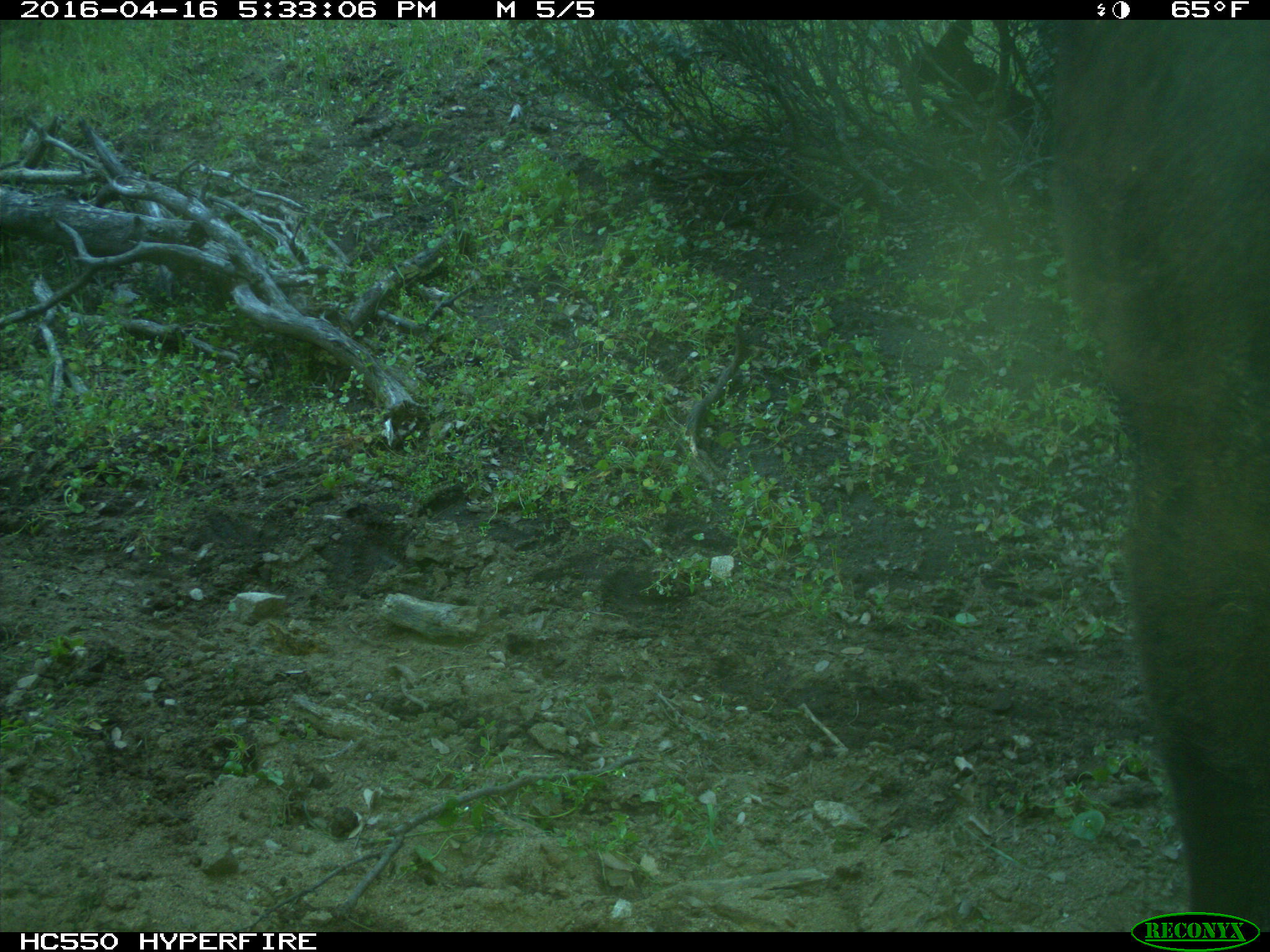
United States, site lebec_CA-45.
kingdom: Animalia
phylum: Chordata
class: Mammalia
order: Artiodactyla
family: Bovidae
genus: Bos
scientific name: Bos taurus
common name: domestic cow